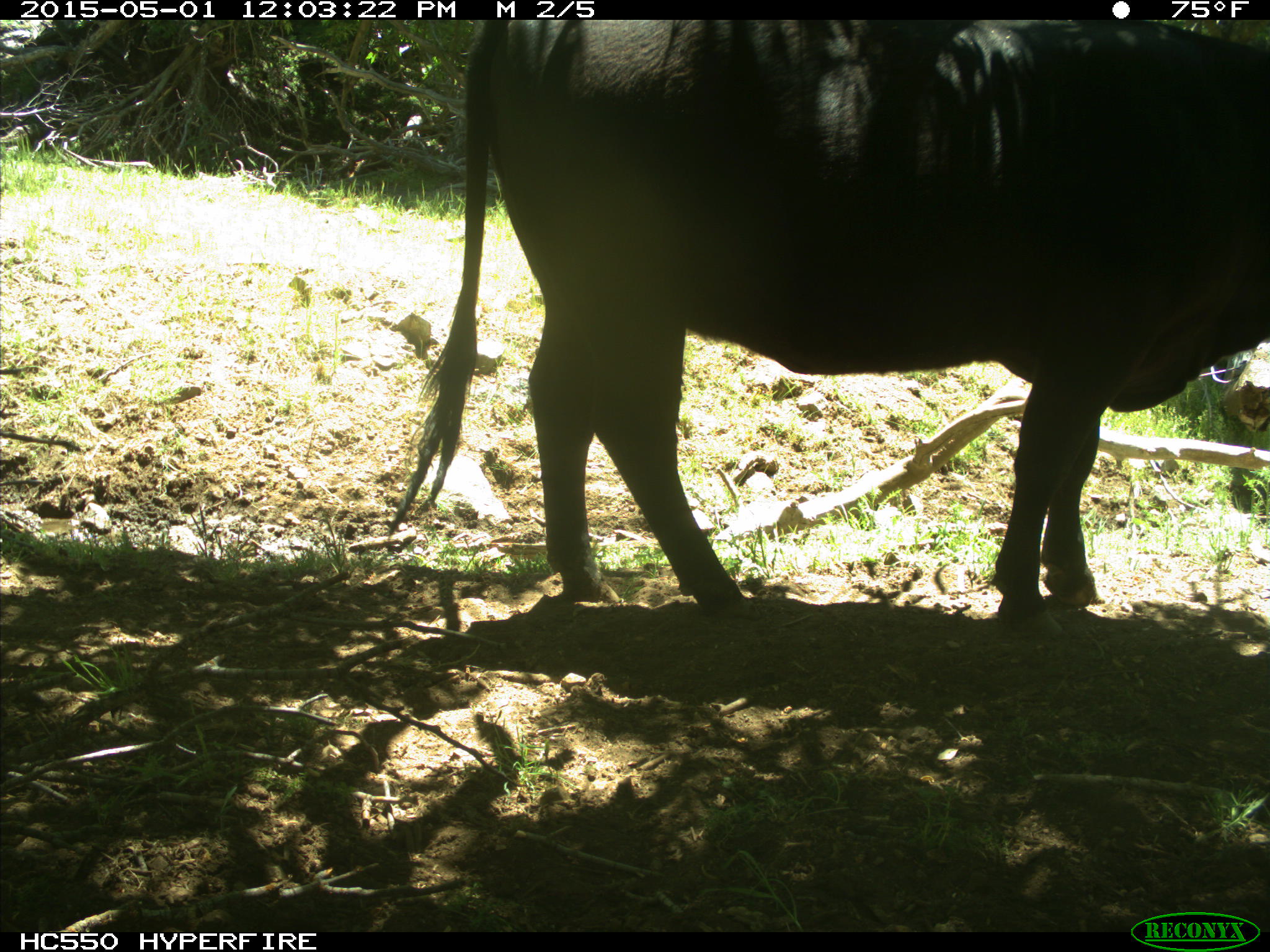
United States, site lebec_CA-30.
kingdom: Animalia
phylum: Chordata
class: Mammalia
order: Artiodactyla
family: Bovidae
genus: Bos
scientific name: Bos taurus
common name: domestic cow